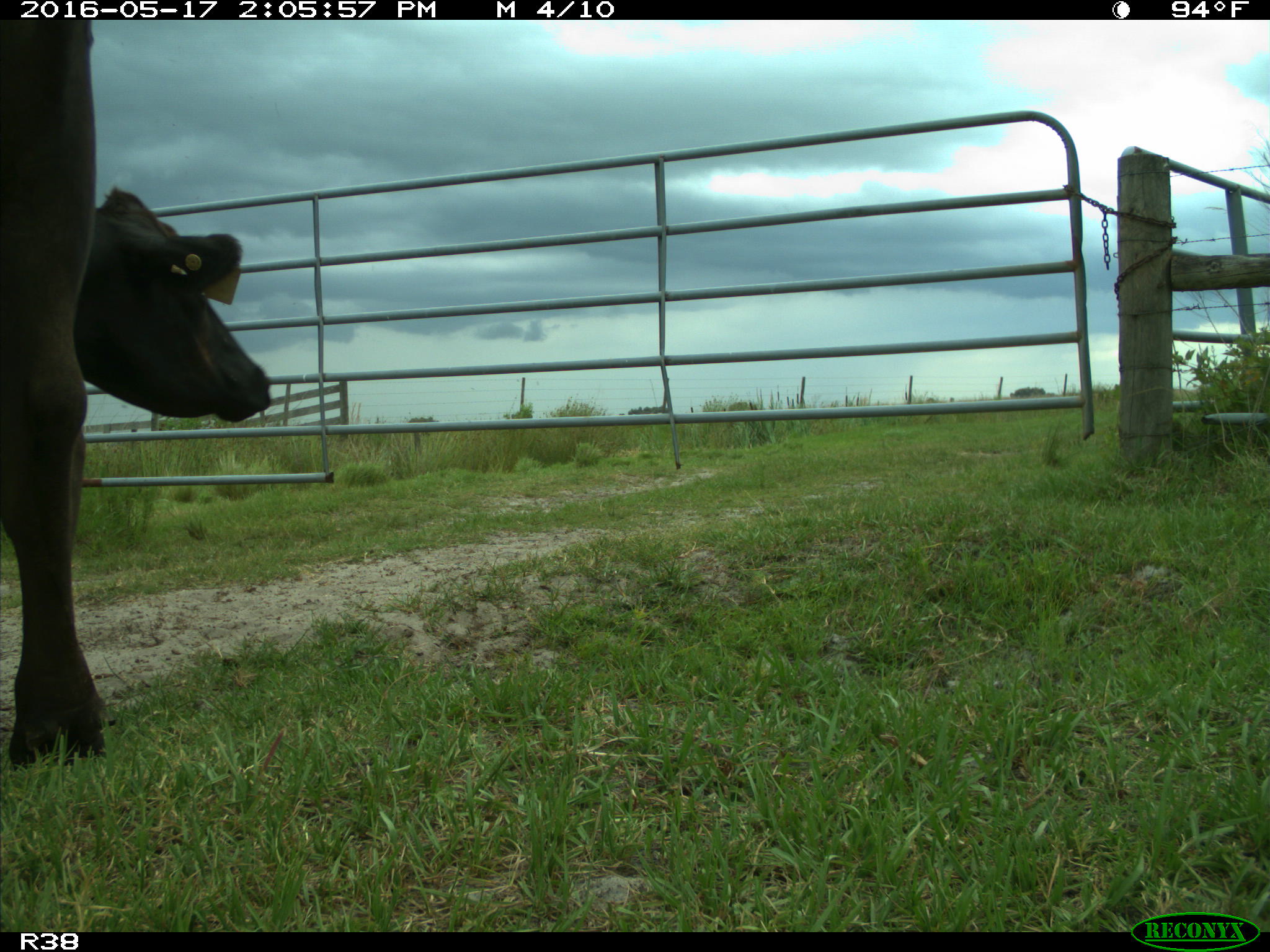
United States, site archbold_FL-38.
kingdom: Animalia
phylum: Chordata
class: Mammalia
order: Artiodactyla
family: Bovidae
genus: Bos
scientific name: Bos taurus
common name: domestic cow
Bos taurus (domestic cow).